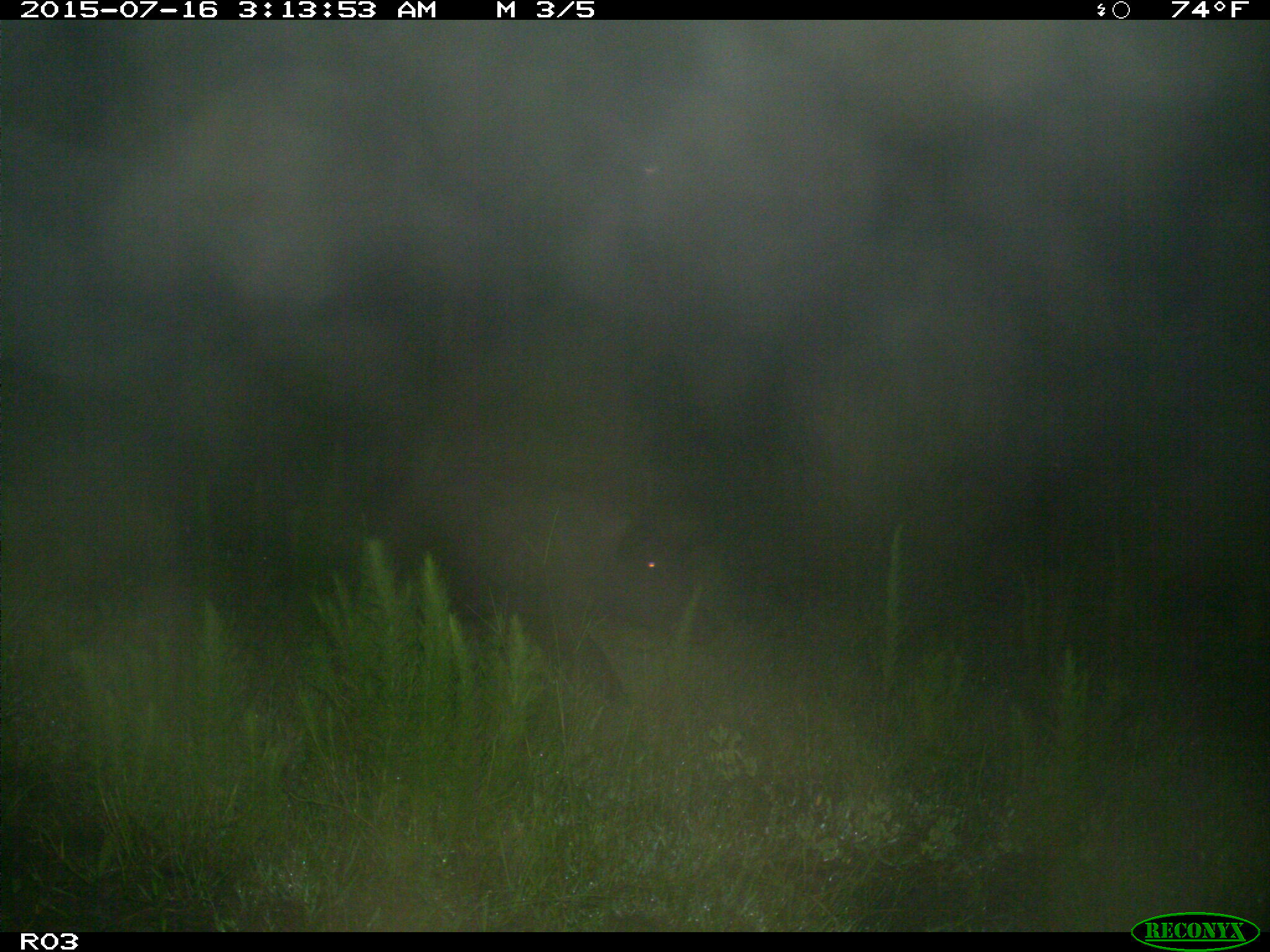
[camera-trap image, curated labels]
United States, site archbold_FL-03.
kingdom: Animalia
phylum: Chordata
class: Mammalia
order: Artiodactyla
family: Suidae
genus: Sus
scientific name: Sus scrofa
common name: wild boar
Sus scrofa (wild boar).